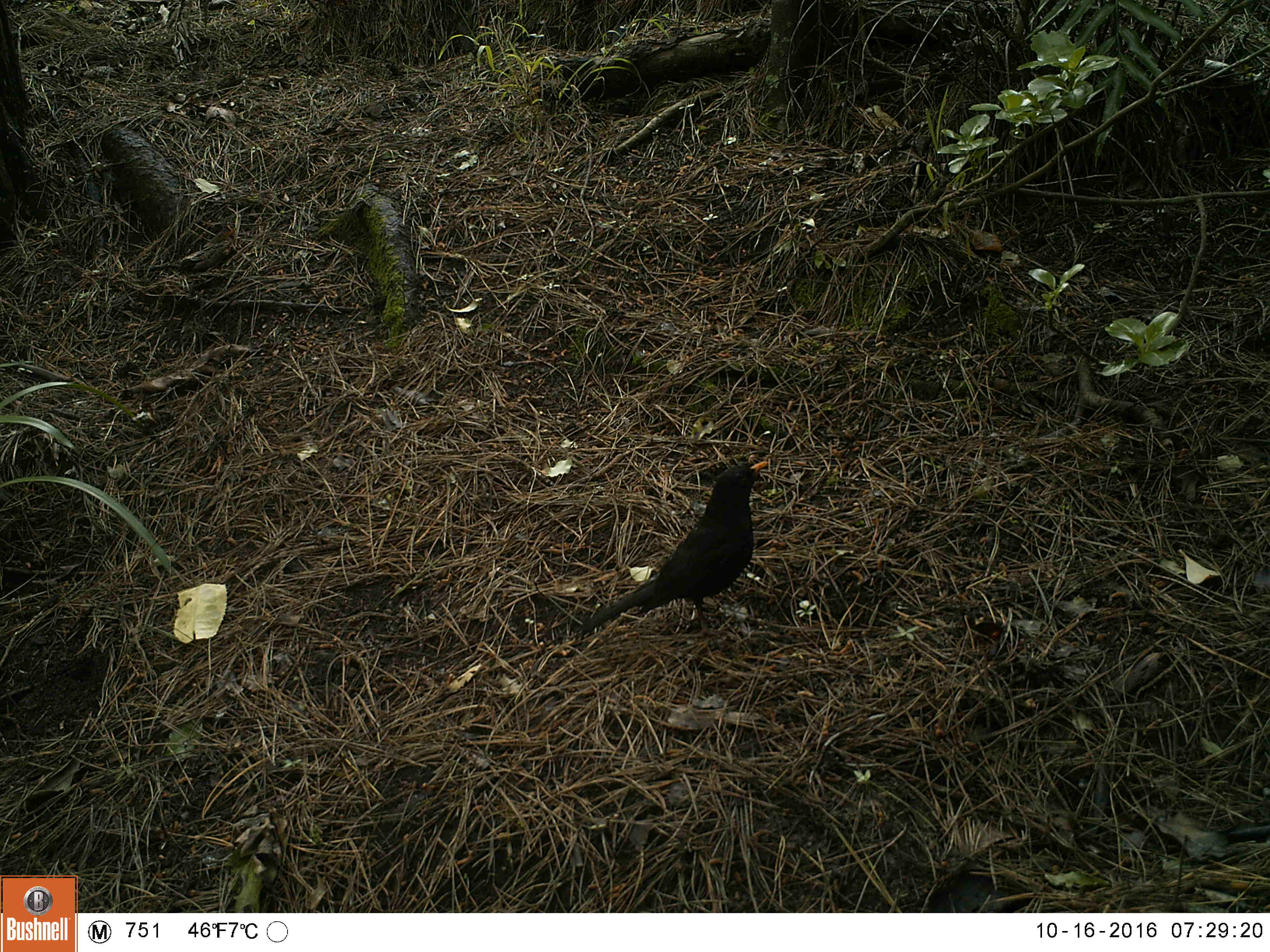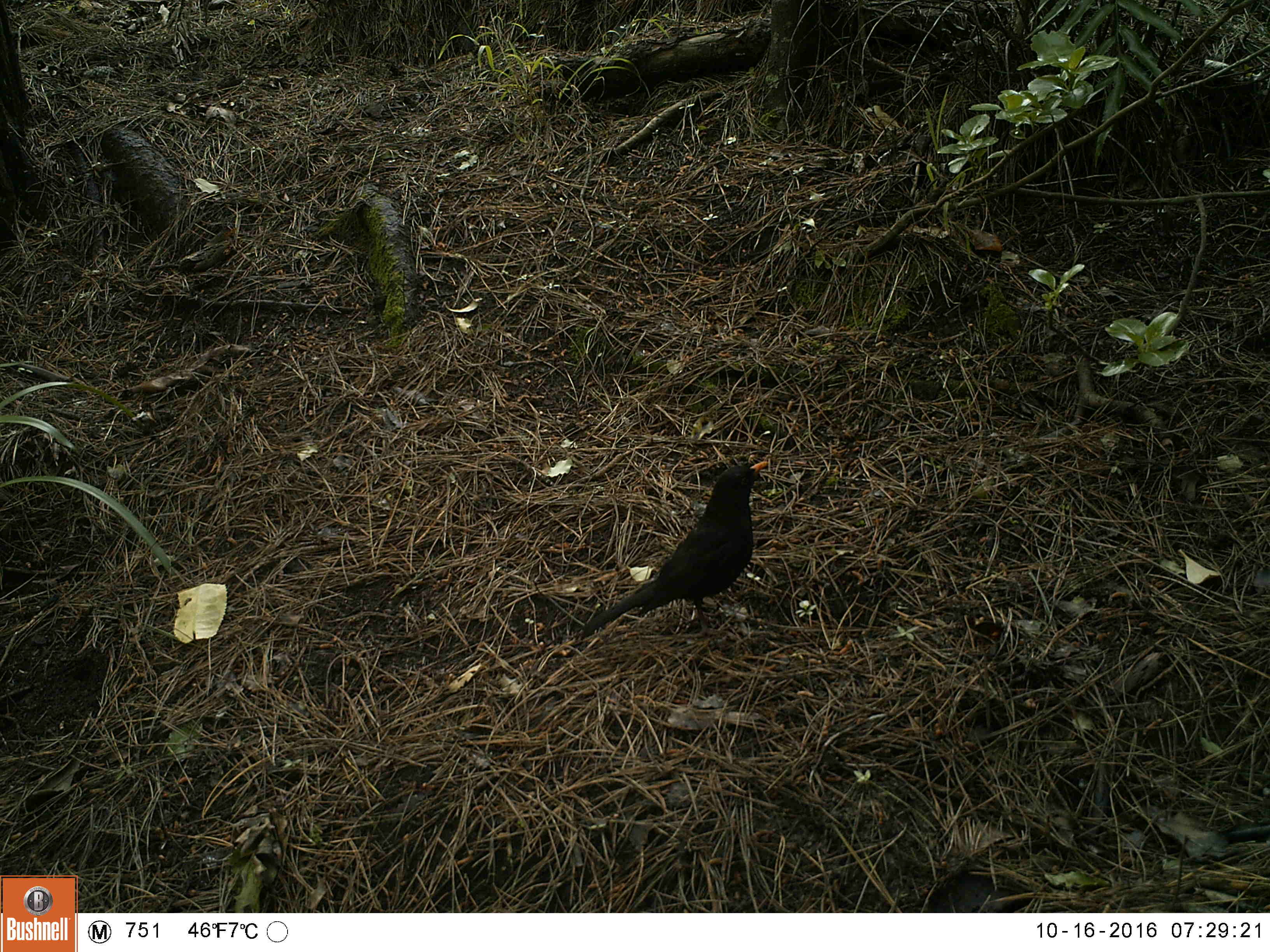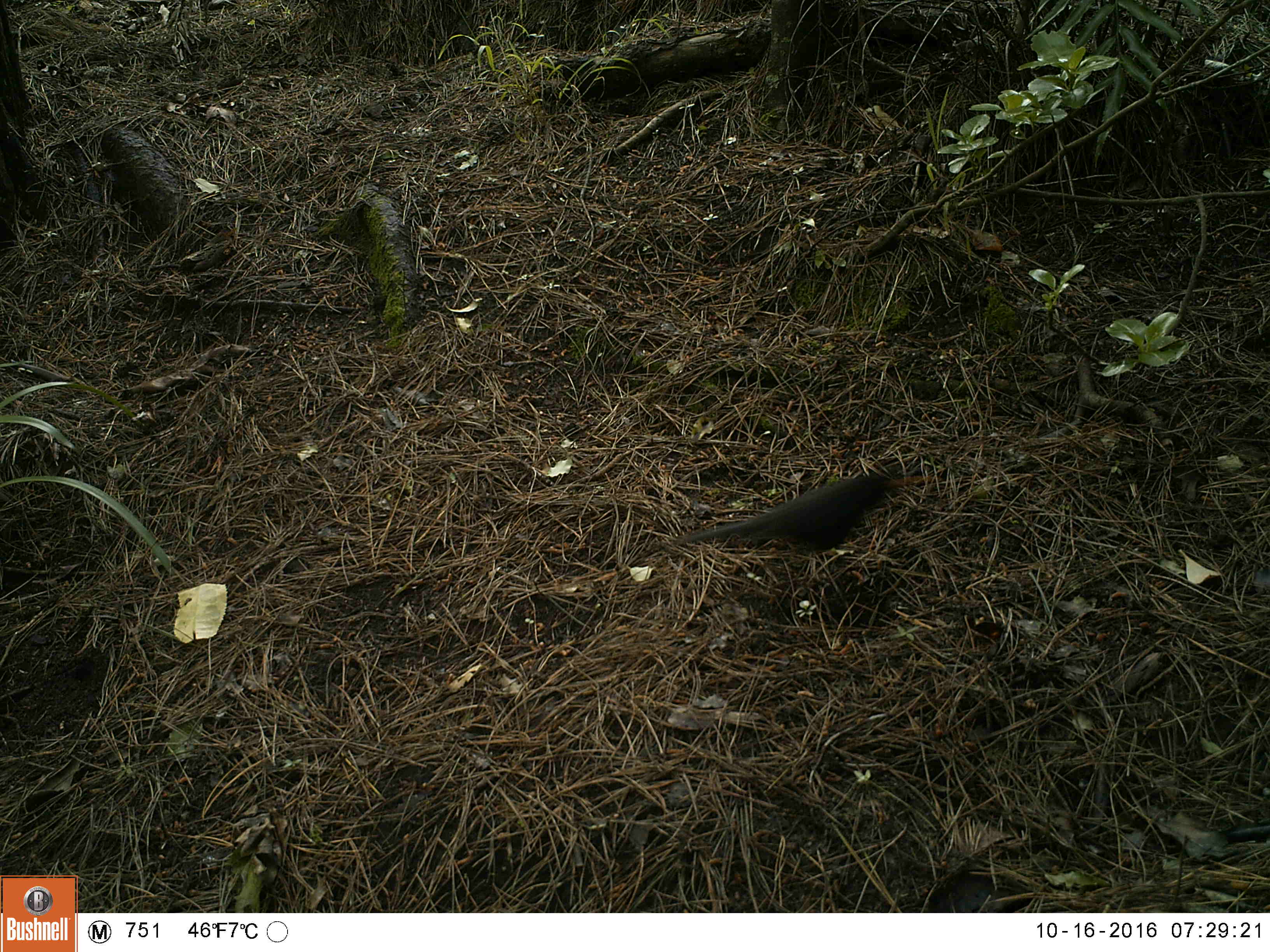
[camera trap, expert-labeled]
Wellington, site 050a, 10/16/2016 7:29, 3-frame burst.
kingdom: Animalia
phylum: Chordata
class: Aves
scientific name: Aves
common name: bird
Bird (Aves).